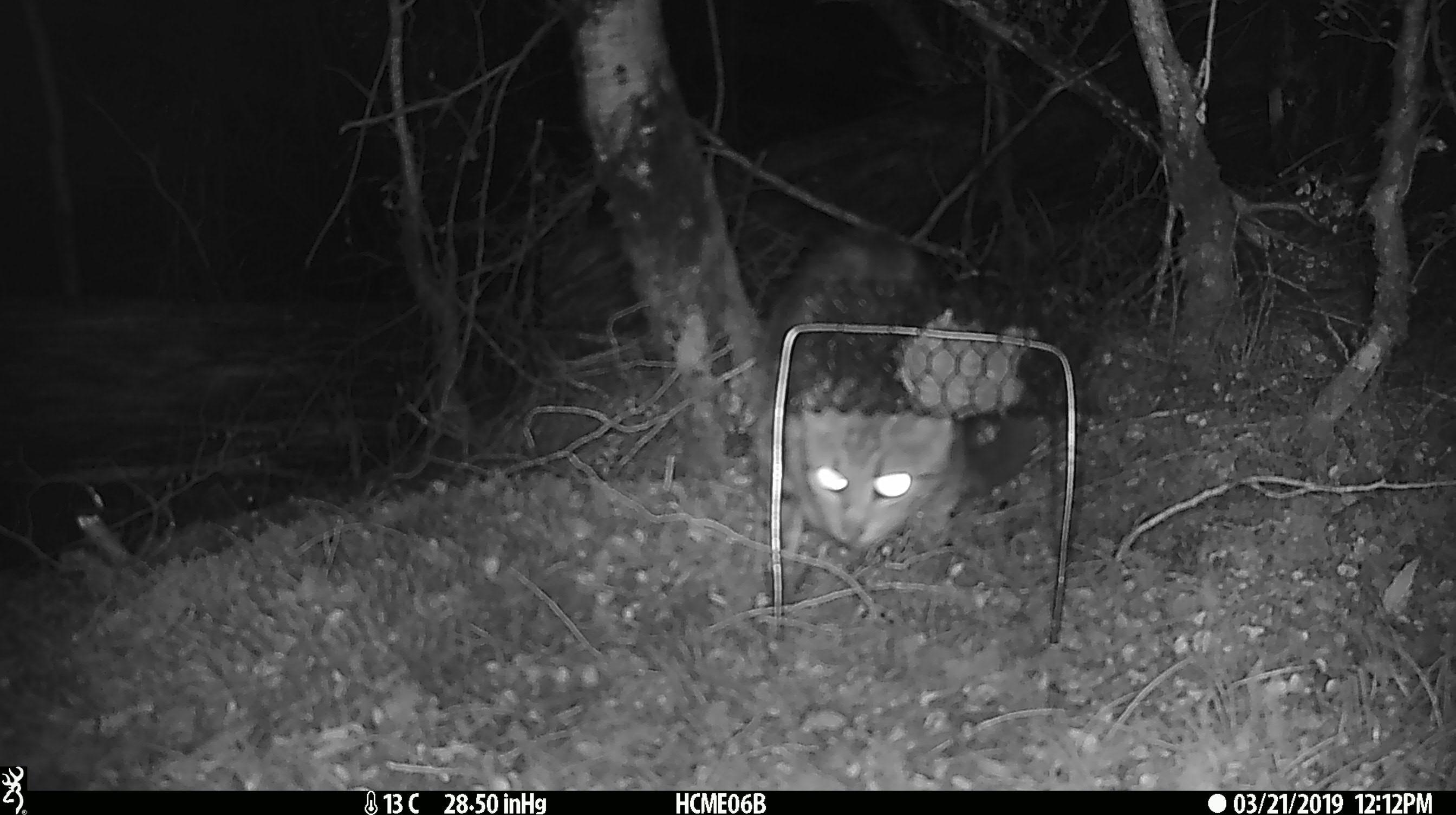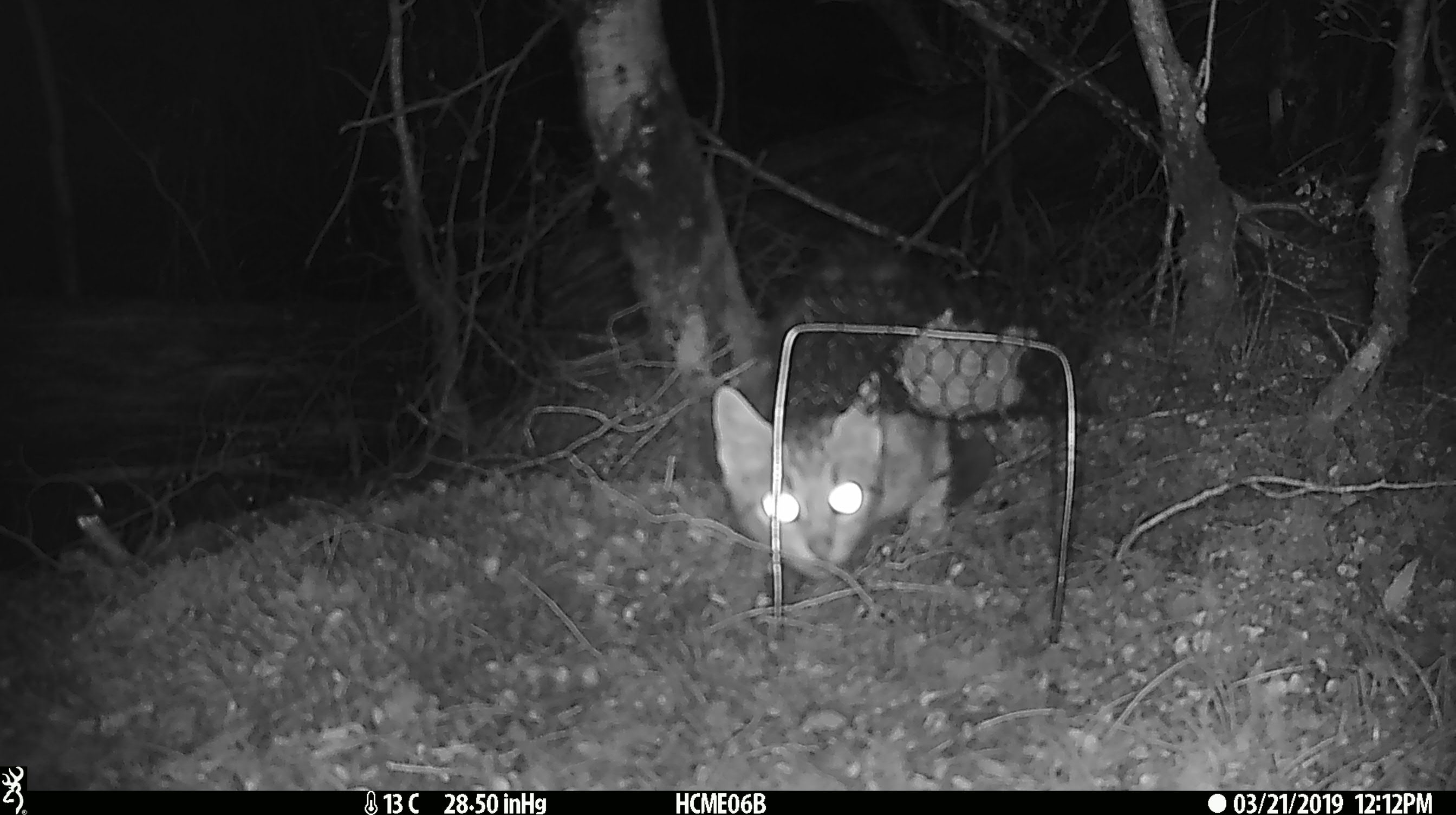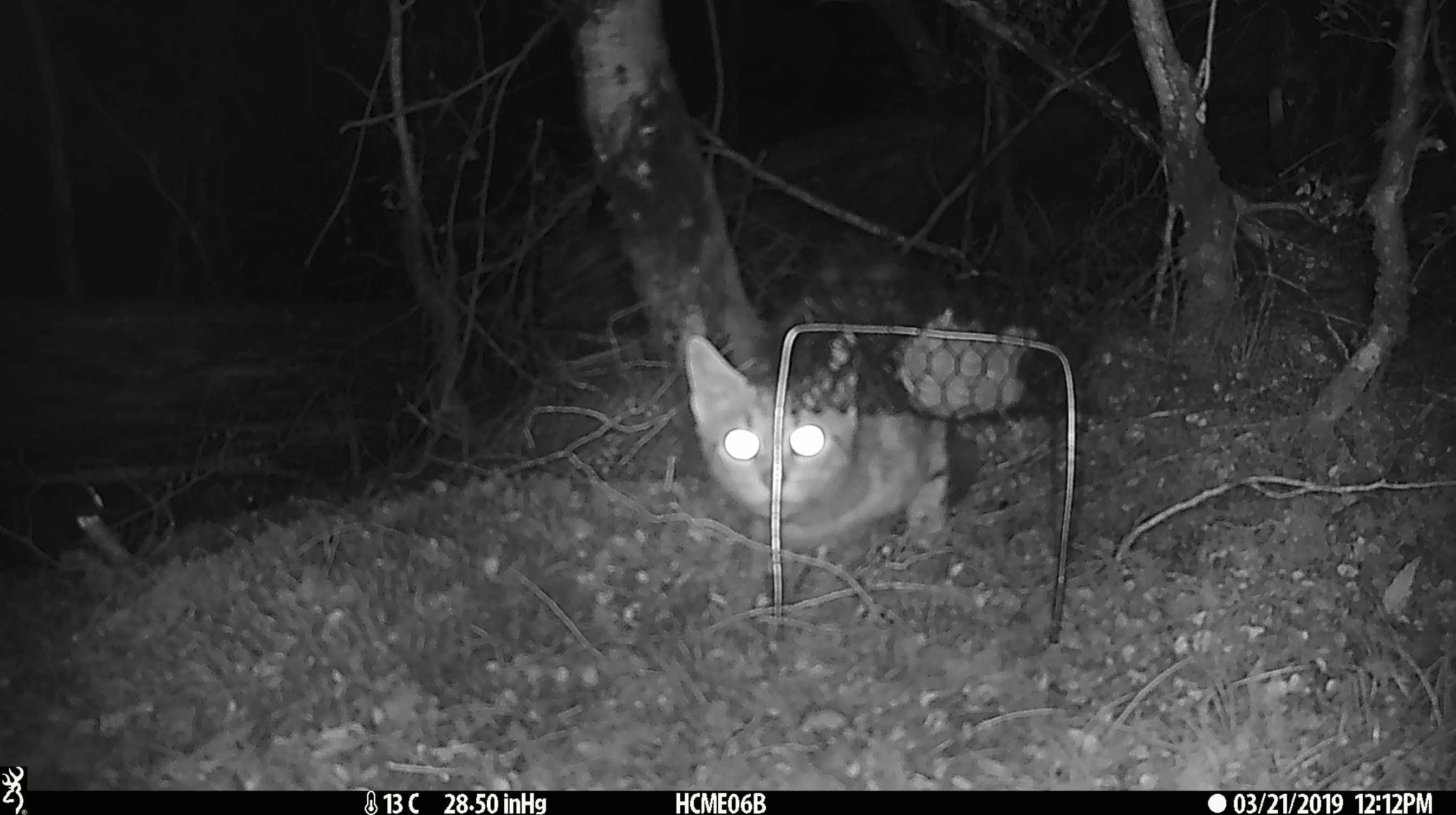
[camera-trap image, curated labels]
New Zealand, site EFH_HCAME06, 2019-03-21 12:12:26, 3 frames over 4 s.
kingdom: Animalia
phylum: Chordata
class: Mammalia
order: Carnivora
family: Felidae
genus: Felis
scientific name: Felis catus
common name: domestic cat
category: cat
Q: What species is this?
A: Cat (domestic cat) (Felis catus).